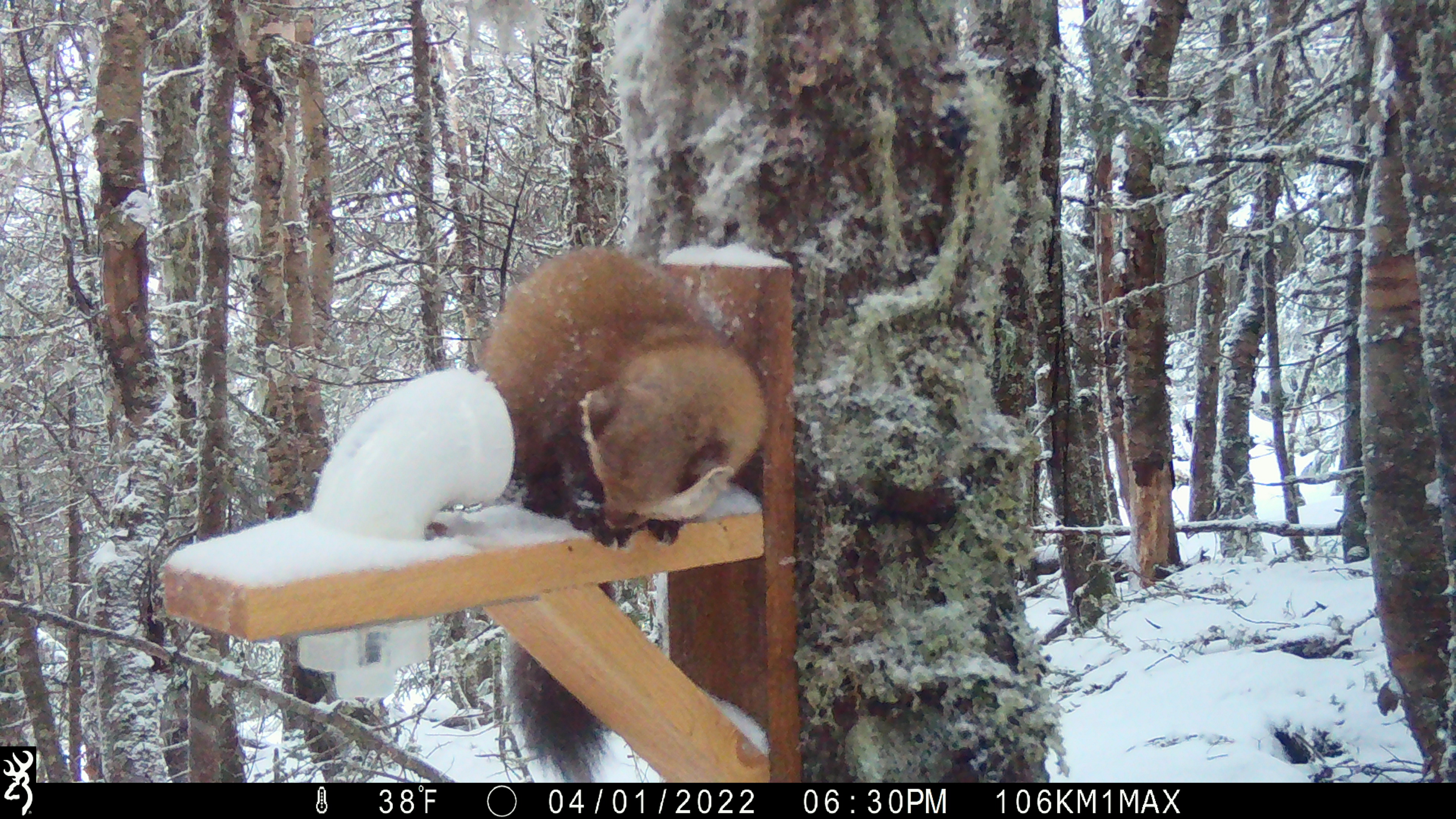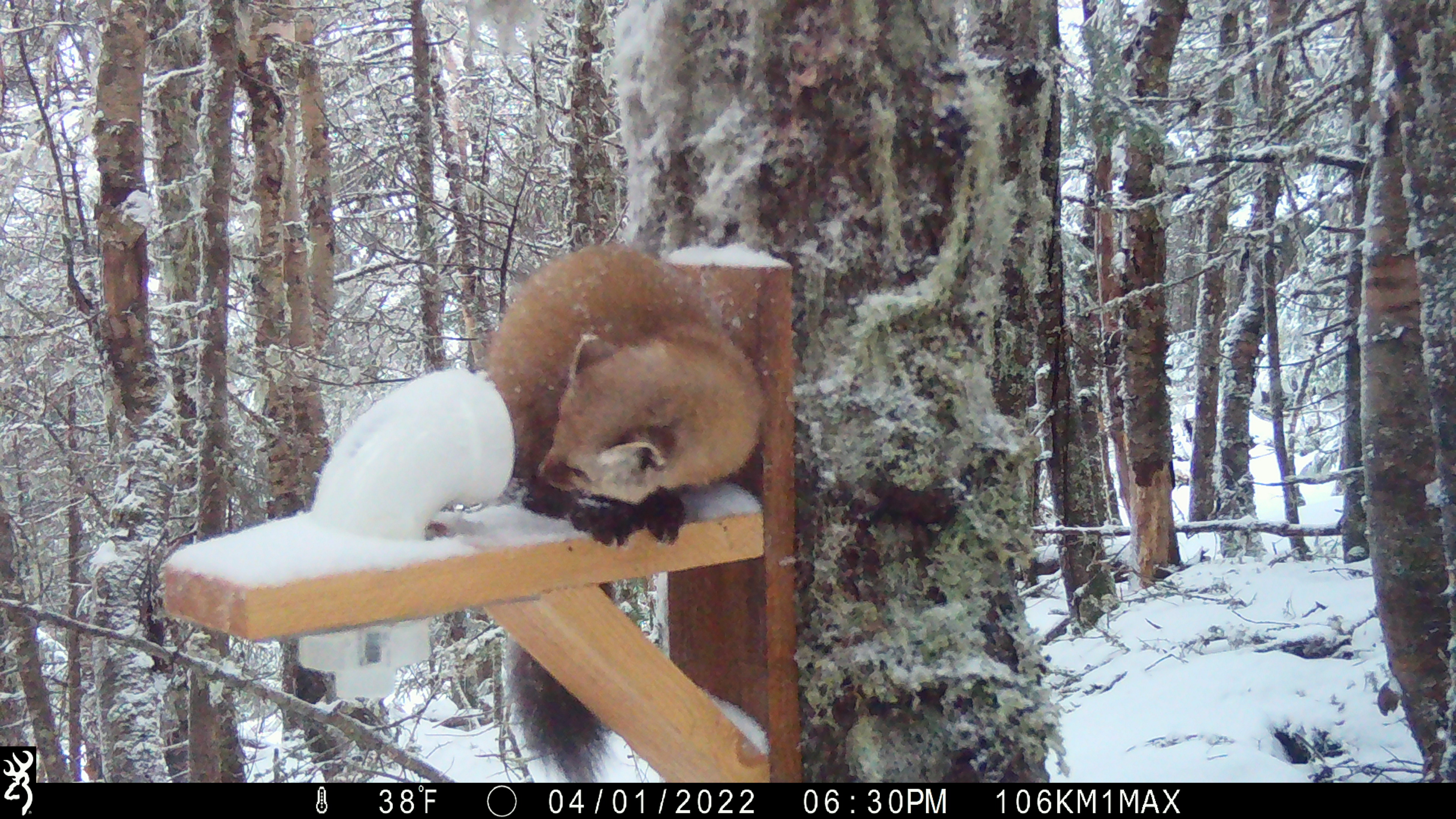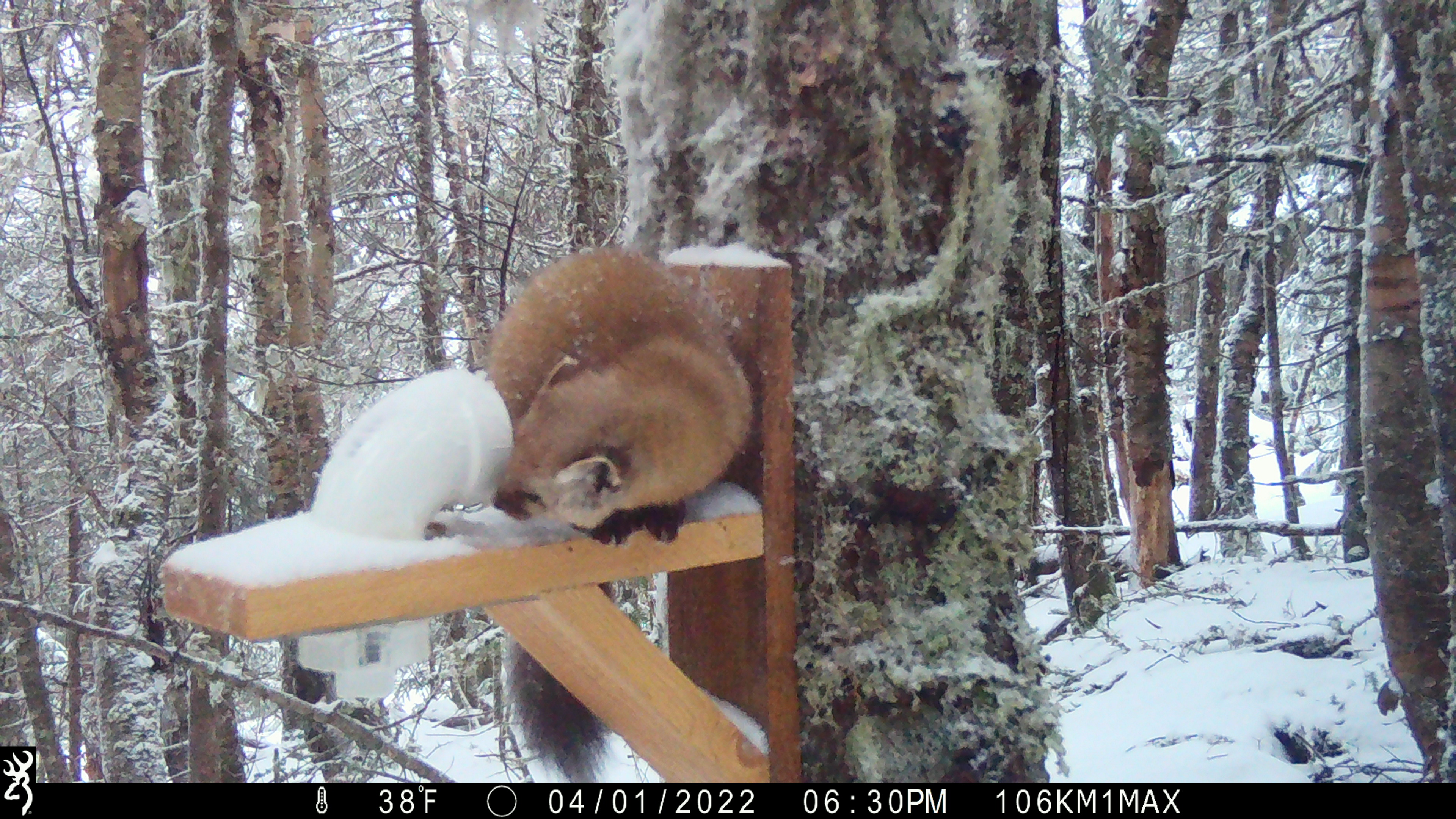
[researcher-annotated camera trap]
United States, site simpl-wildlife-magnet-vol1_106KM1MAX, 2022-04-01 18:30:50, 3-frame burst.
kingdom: Animalia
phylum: Chordata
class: Mammalia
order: Carnivora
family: Mustelidae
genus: Martes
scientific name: Martes americana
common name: american marten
American marten (Martes americana).